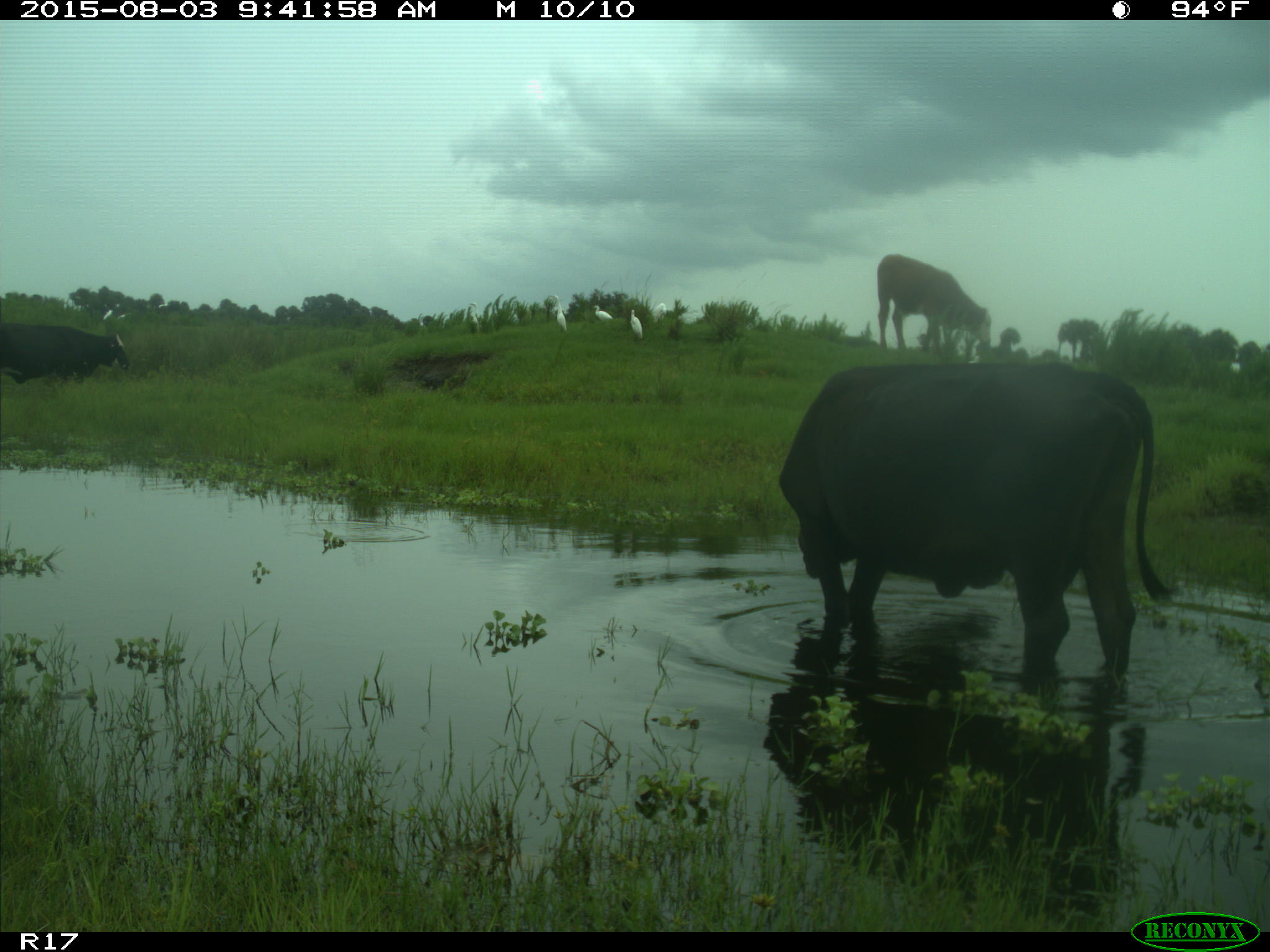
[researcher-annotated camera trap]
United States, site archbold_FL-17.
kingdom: Animalia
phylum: Chordata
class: Mammalia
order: Artiodactyla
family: Bovidae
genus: Bos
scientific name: Bos taurus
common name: domestic cow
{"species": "Bos taurus (domestic cow)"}